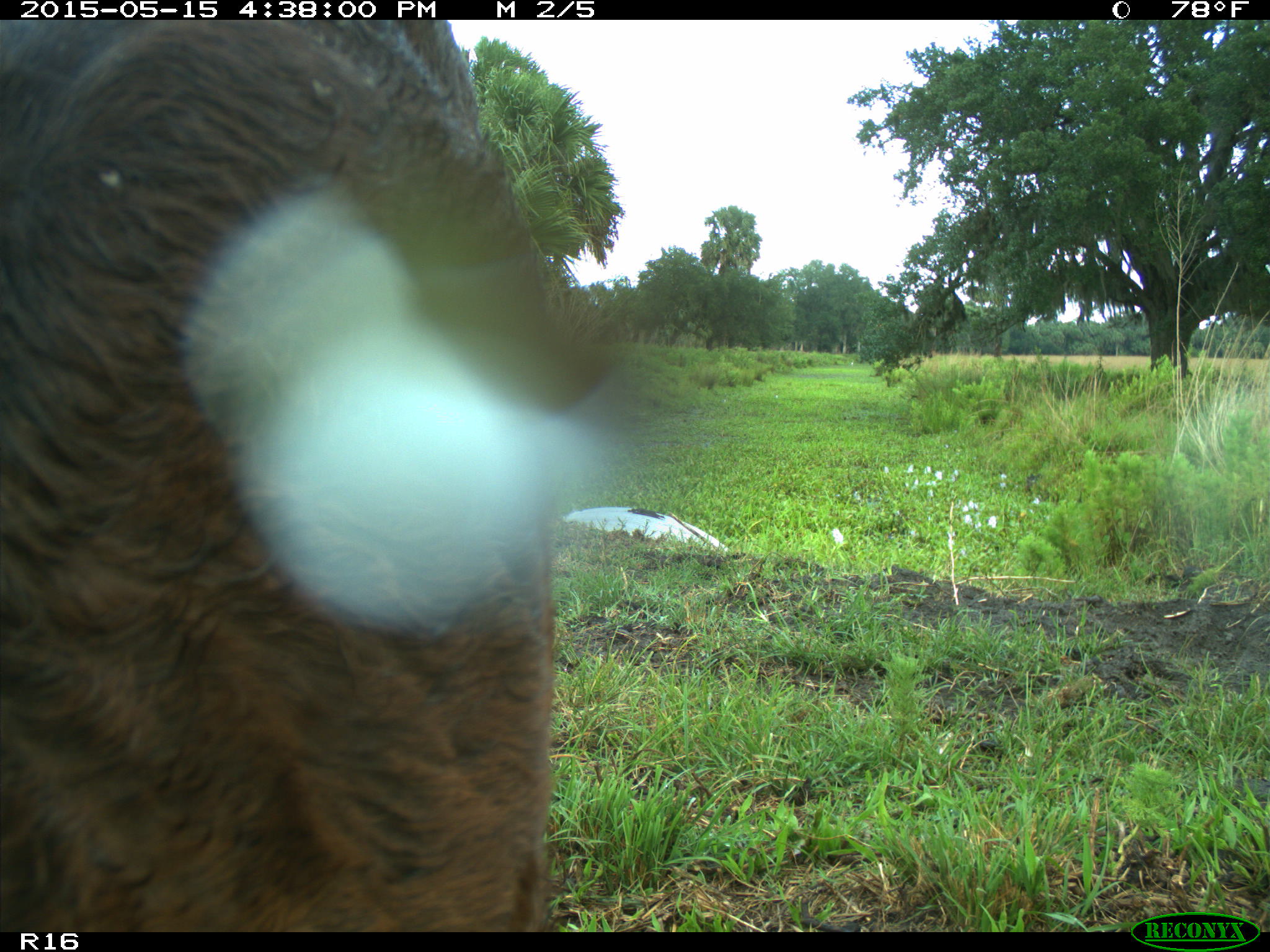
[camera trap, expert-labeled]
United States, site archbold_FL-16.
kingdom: Animalia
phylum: Chordata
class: Mammalia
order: Artiodactyla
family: Bovidae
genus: Bos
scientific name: Bos taurus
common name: domestic cow